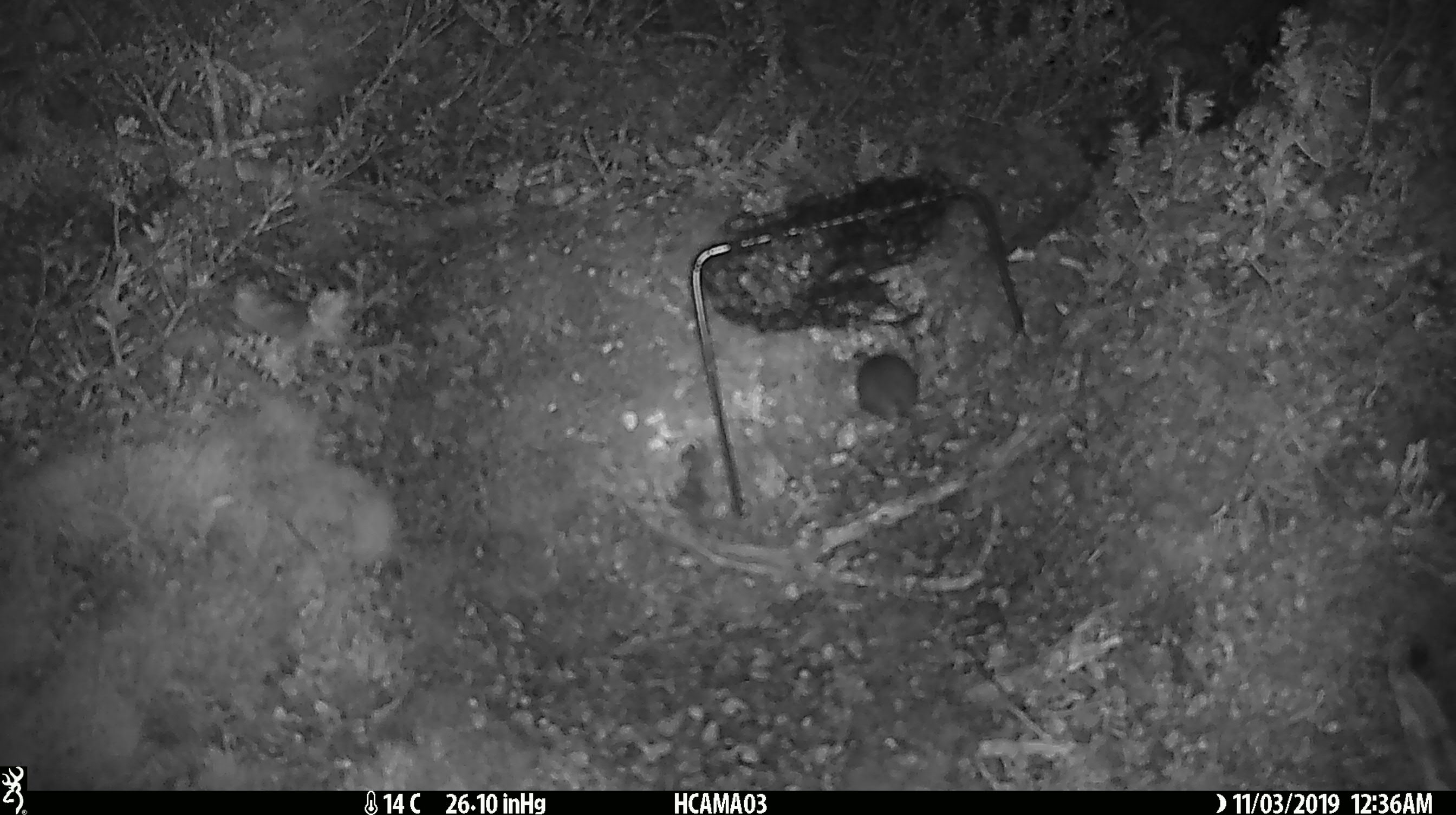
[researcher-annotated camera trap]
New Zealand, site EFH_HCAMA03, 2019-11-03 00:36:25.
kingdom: Animalia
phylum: Chordata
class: Mammalia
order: Rodentia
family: Muridae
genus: Mus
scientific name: Mus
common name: mouse